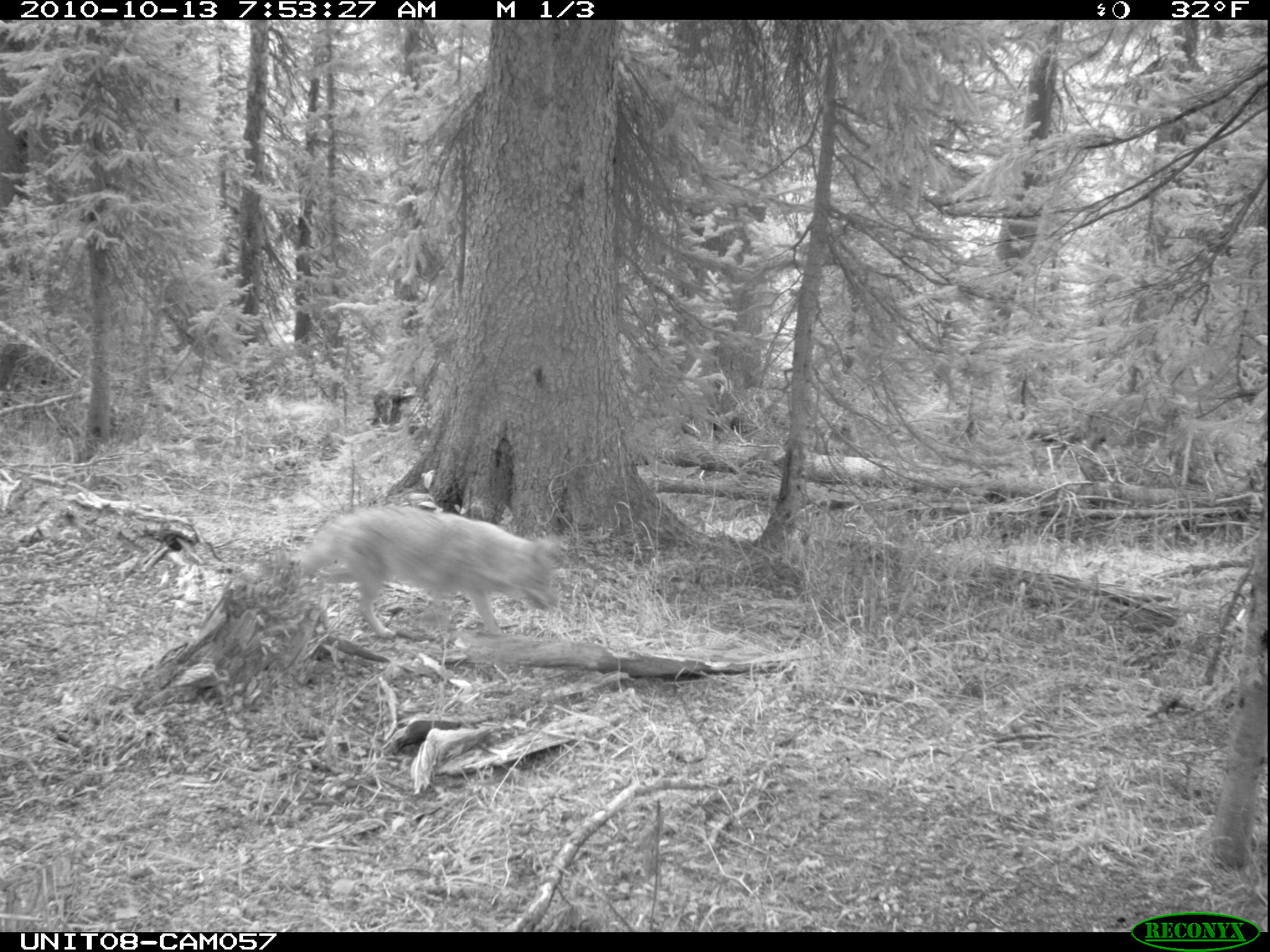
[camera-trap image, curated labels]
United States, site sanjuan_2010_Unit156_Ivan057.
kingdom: Animalia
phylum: Chordata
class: Mammalia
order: Carnivora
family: Canidae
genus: Canis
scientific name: Canis latrans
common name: coyote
Canis latrans (coyote).